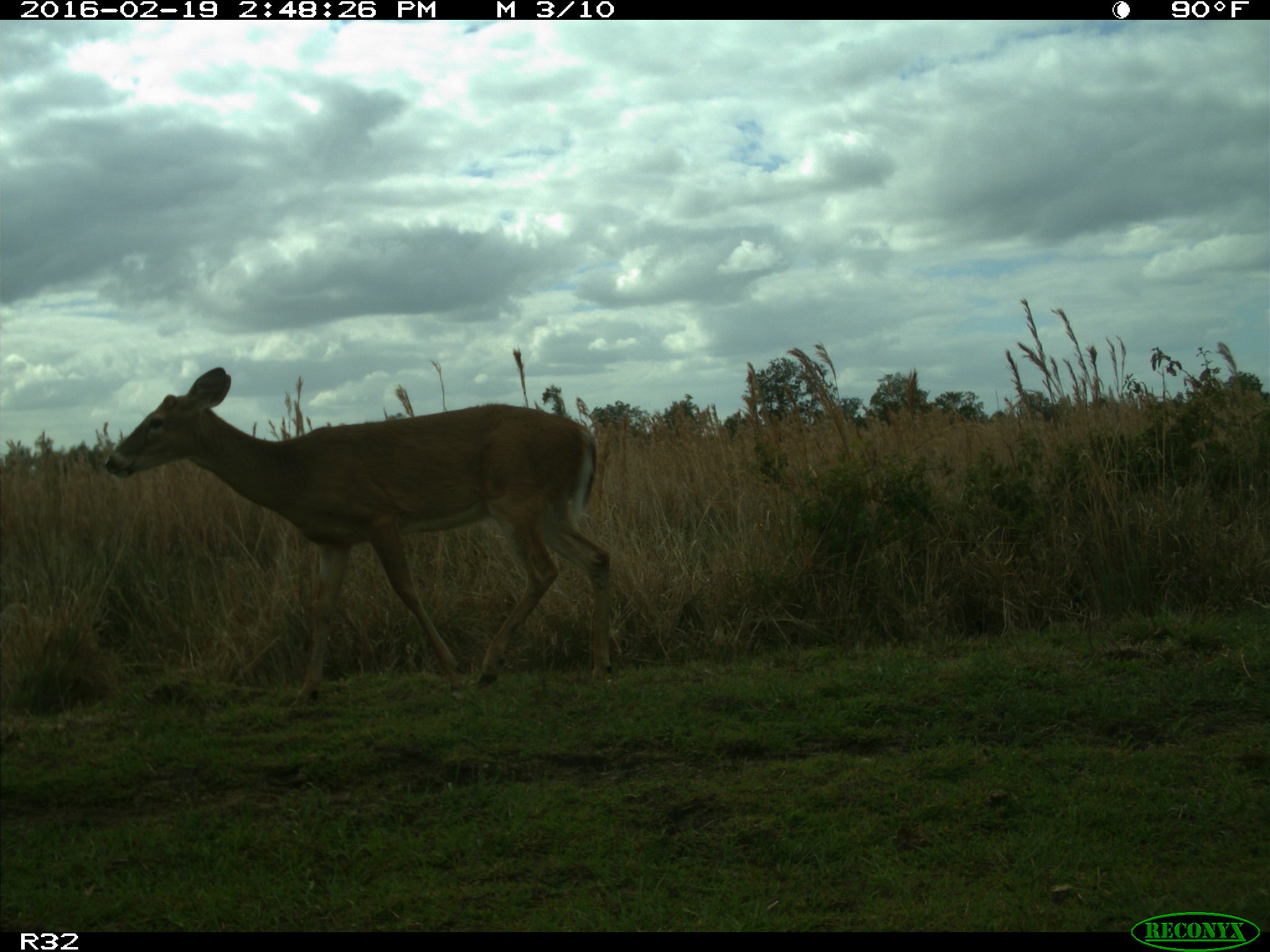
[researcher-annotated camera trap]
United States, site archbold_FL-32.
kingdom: Animalia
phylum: Chordata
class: Mammalia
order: Artiodactyla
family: Cervidae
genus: Odocoileus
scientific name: Odocoileus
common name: deer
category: unidentified deer